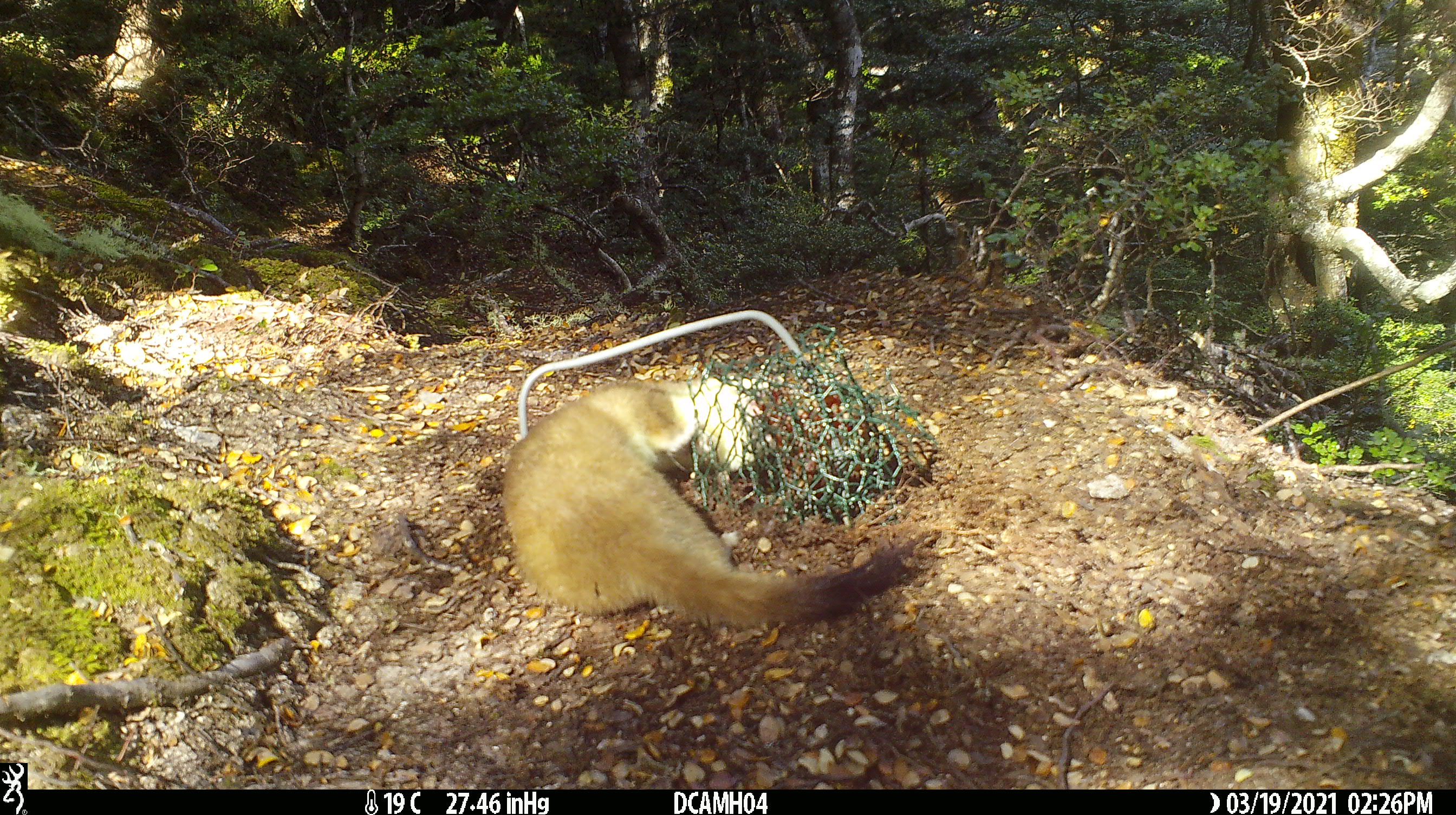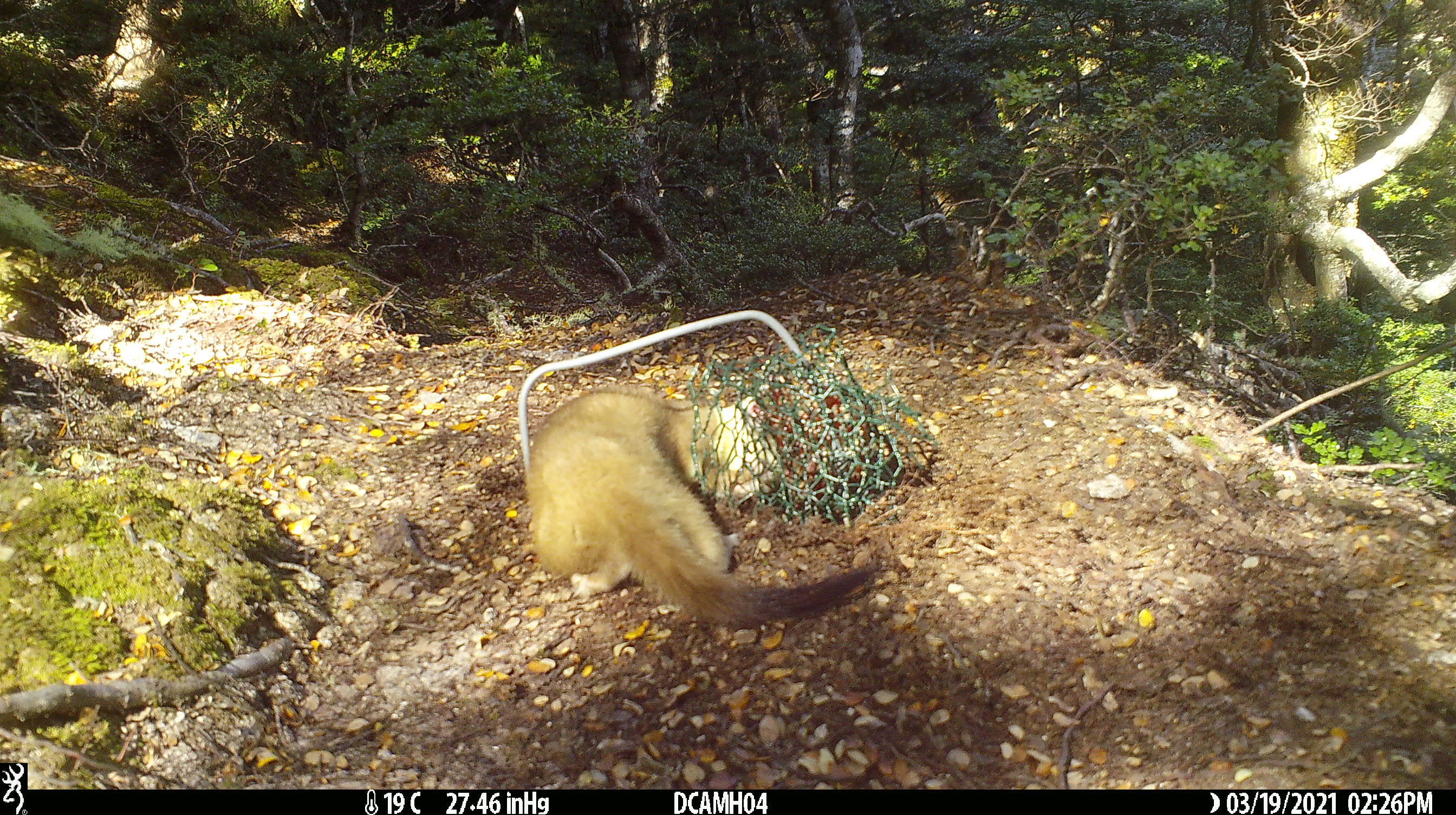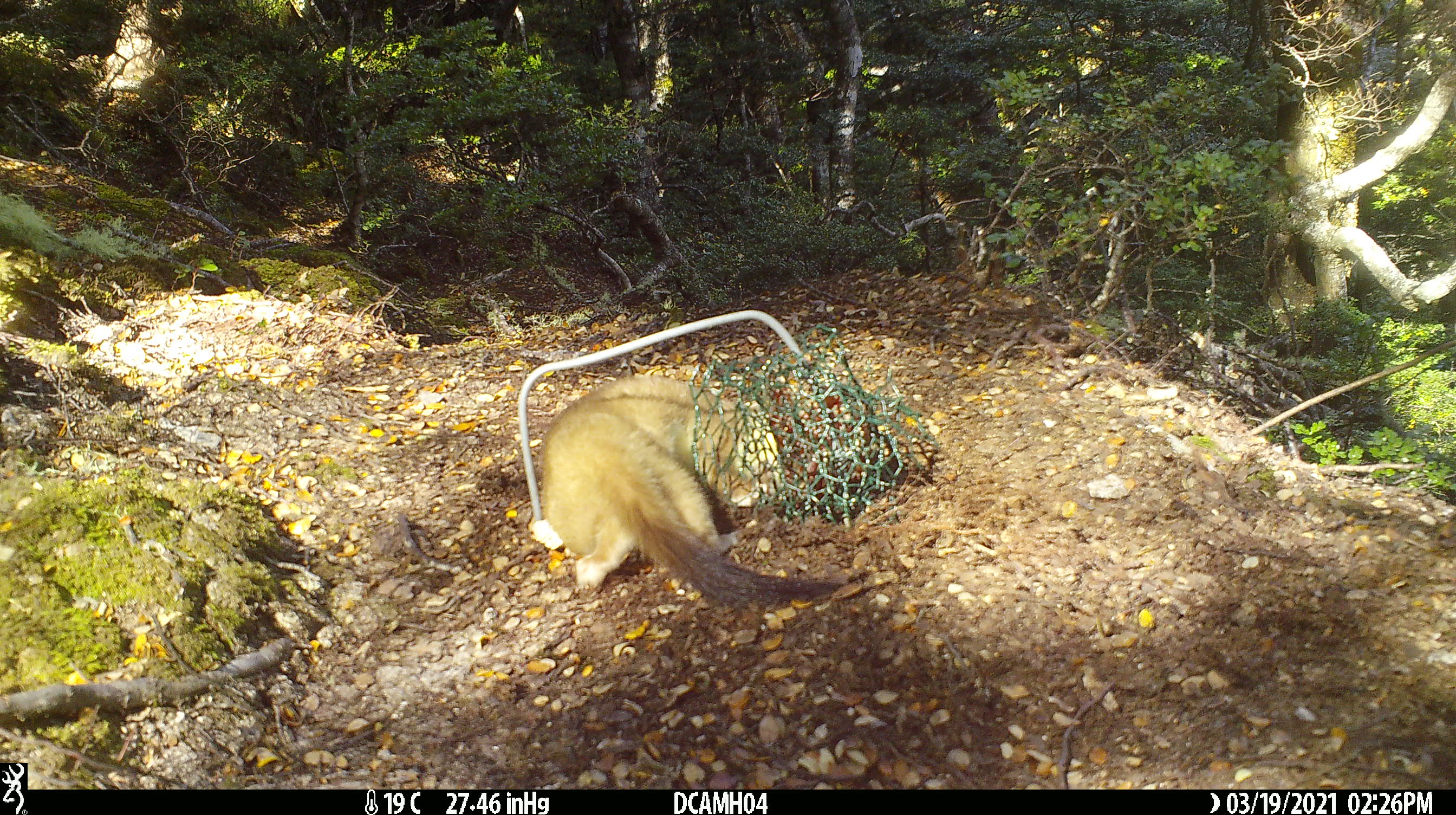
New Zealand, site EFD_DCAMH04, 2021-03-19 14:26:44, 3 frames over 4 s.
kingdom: Animalia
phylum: Chordata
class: Mammalia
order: Carnivora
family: Mustelidae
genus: Mustela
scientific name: Mustela erminea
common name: stoat